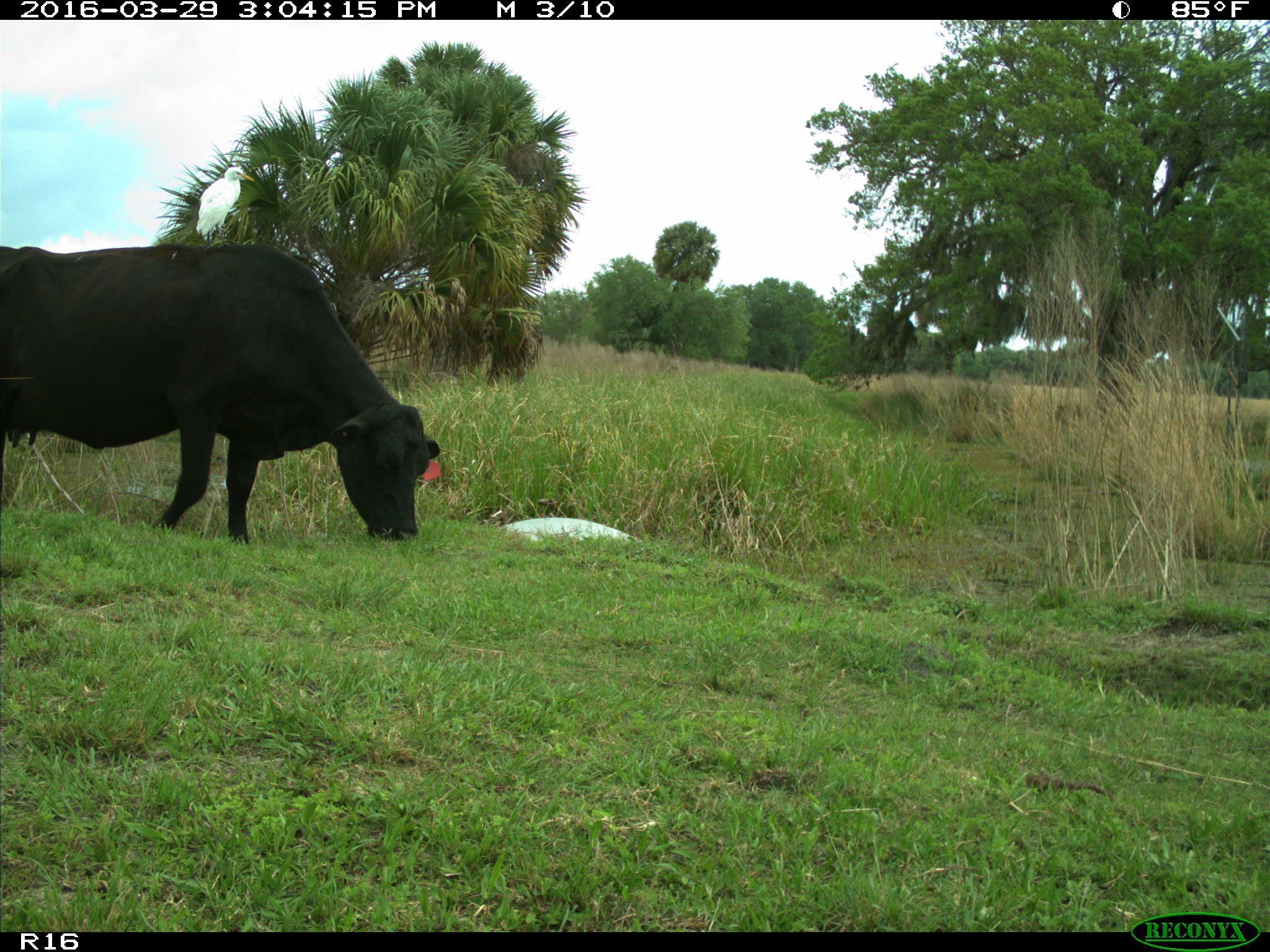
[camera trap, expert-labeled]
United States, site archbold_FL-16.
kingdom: Animalia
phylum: Chordata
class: Mammalia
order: Artiodactyla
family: Bovidae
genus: Bos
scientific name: Bos taurus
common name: domestic cow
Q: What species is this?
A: Bos taurus (domestic cow).